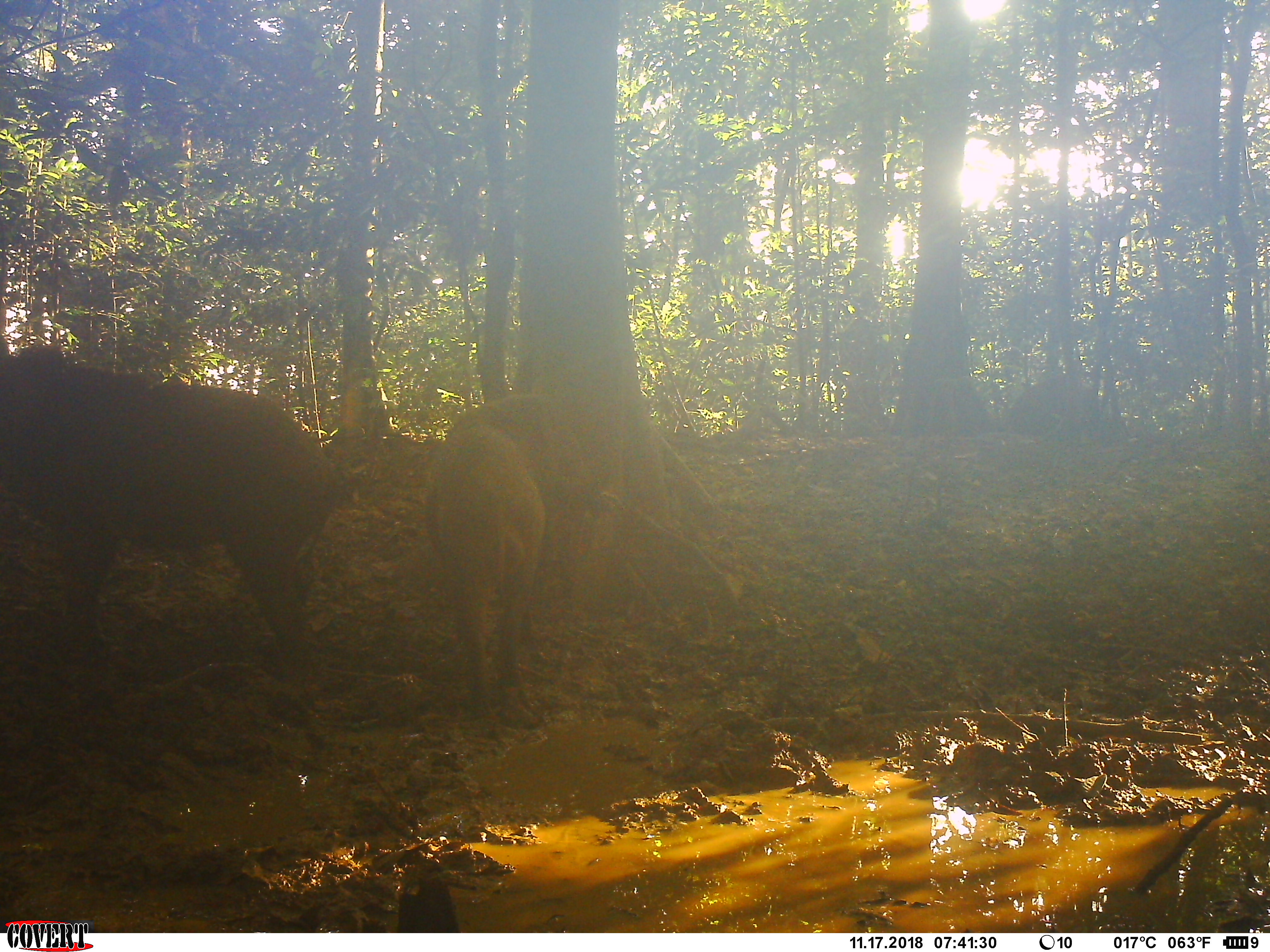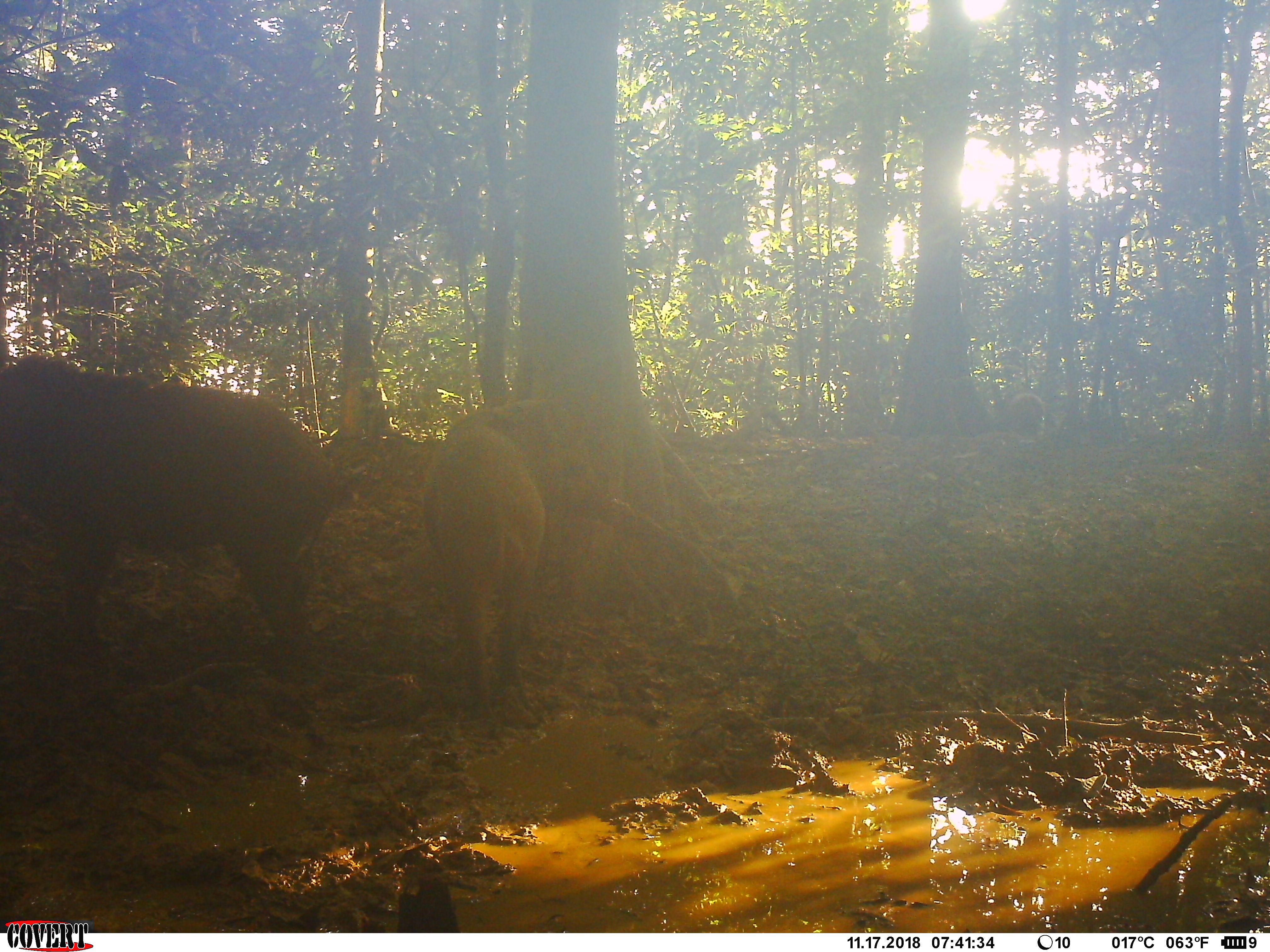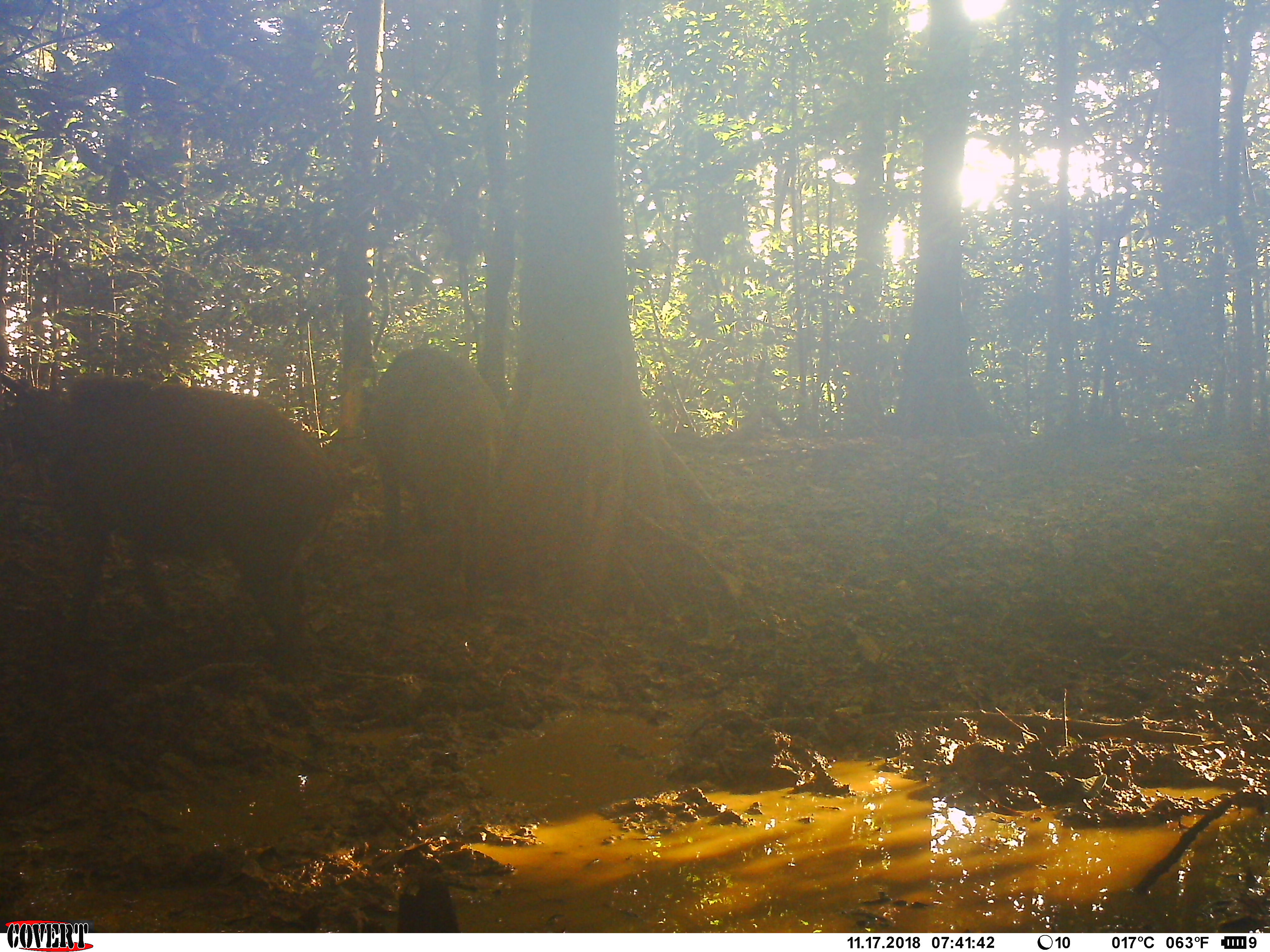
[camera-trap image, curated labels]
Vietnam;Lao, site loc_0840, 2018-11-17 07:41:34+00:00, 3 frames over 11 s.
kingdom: Animalia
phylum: Chordata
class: Mammalia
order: Artiodactyla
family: Suidae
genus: Sus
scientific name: Sus scrofa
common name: eurasian wild pig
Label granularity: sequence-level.